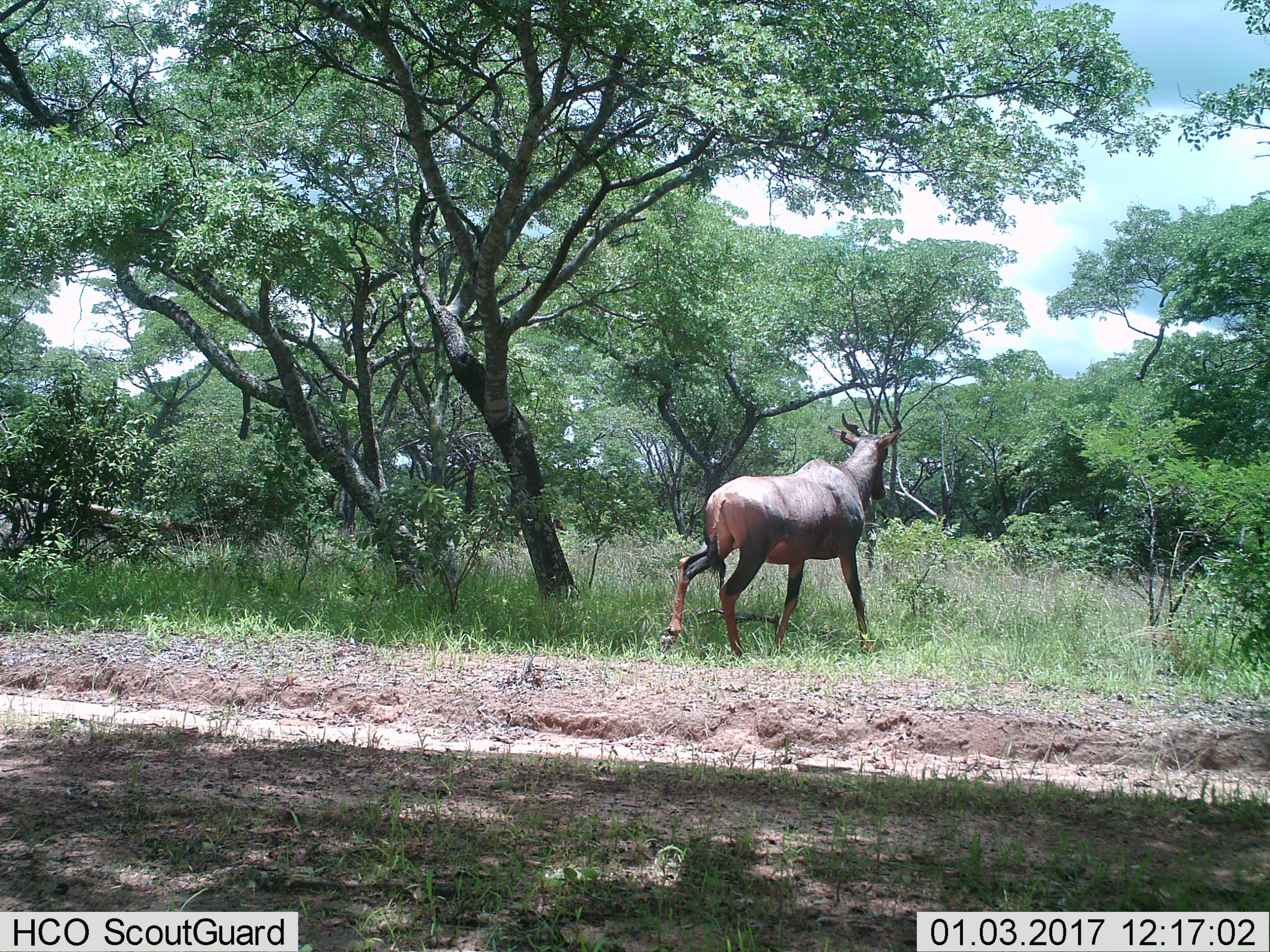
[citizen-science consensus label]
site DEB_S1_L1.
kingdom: Animalia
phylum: Chordata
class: Mammalia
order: Artiodactyla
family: Bovidae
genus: Damaliscus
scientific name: Damaliscus lunatus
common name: tsessebe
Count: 1.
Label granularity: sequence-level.